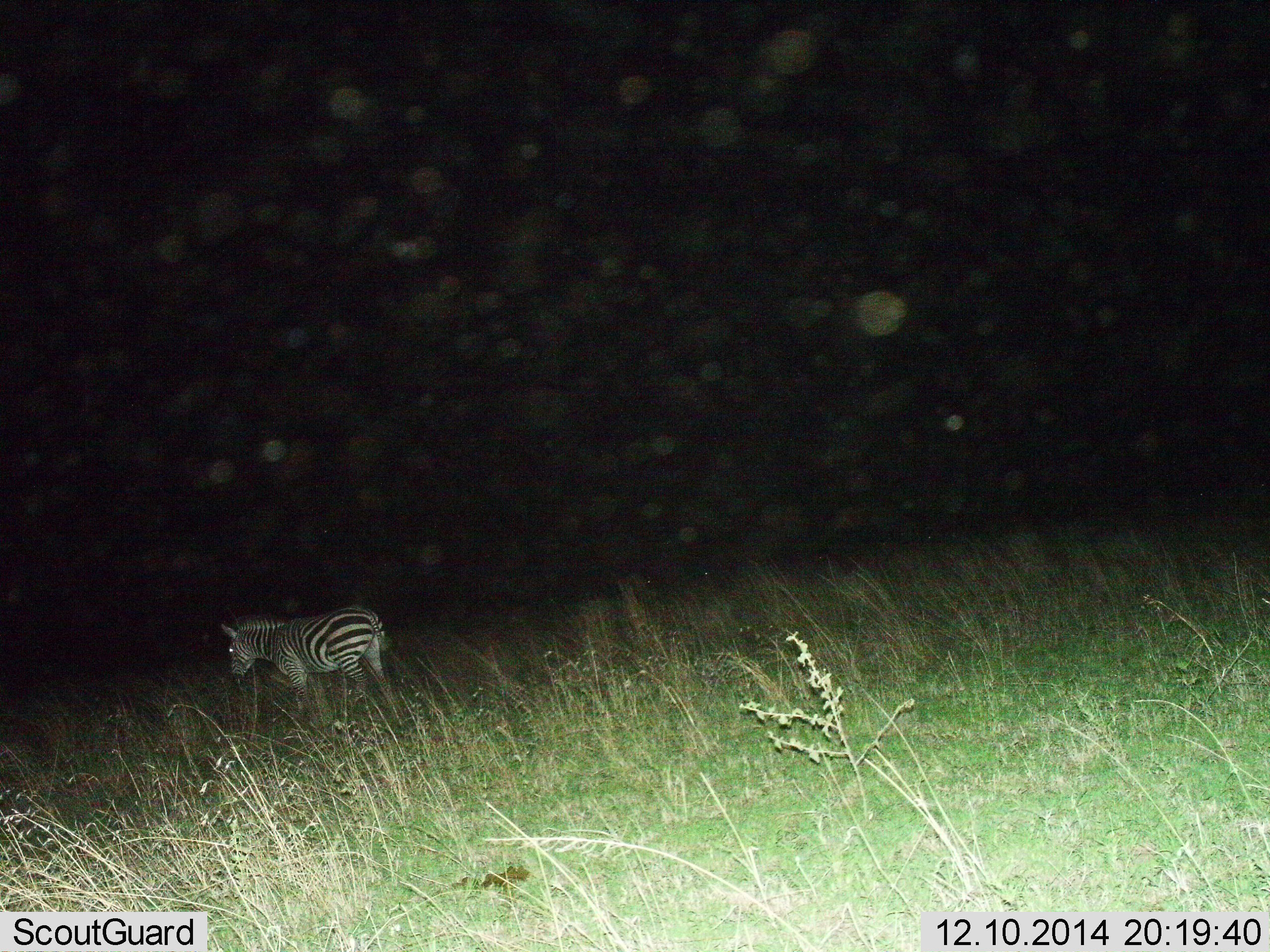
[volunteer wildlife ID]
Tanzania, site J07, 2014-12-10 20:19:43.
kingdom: Animalia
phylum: Chordata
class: Mammalia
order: Perissodactyla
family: Equidae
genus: Equus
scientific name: Equus quagga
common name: plains zebra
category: zebra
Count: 1.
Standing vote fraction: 80%.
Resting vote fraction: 0%.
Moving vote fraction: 20%.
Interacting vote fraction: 0%.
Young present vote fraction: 0%.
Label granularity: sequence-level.